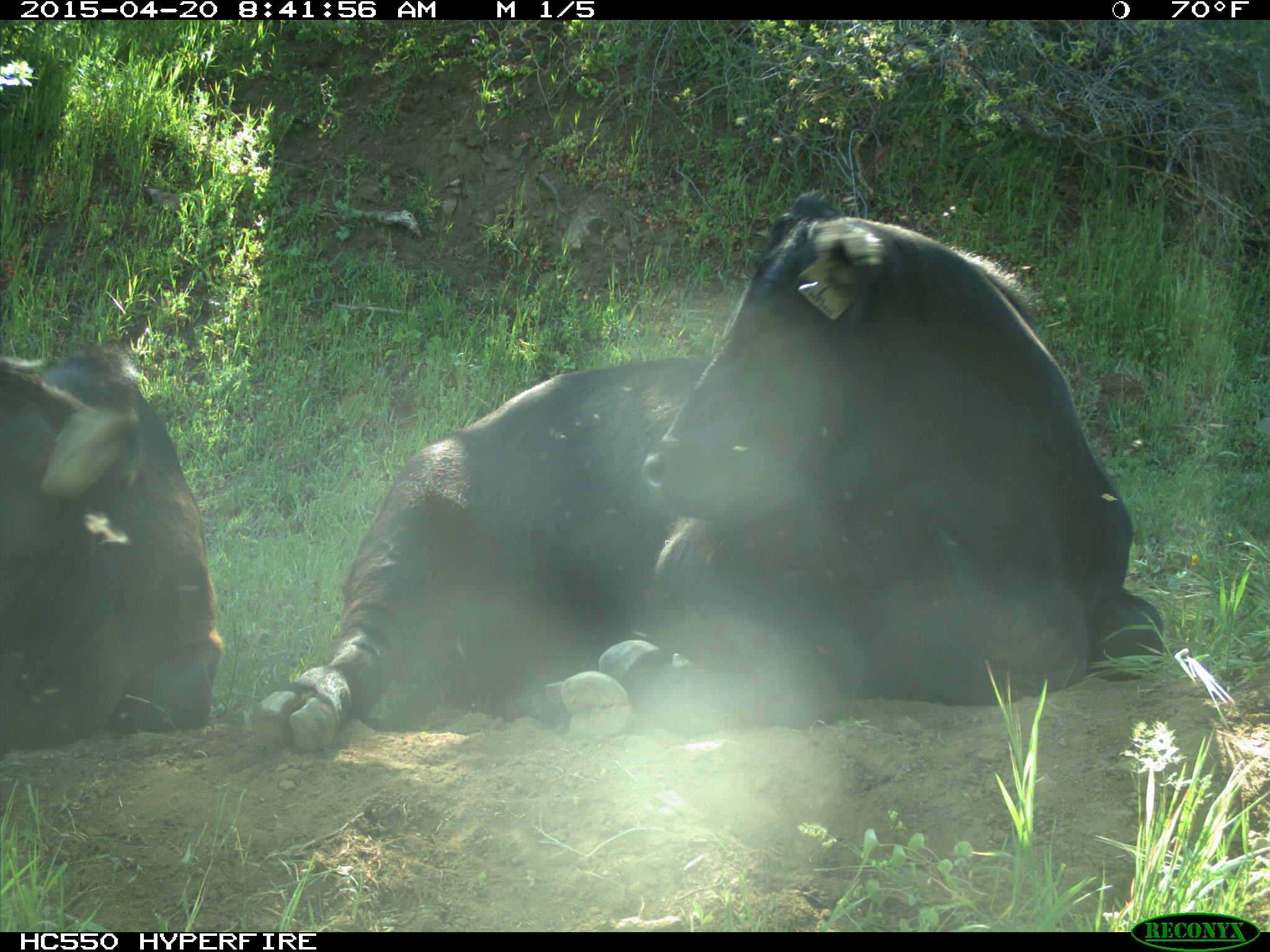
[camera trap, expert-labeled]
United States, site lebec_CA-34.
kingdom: Animalia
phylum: Chordata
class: Mammalia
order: Artiodactyla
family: Bovidae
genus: Bos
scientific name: Bos taurus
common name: domestic cow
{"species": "Bos taurus (domestic cow)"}